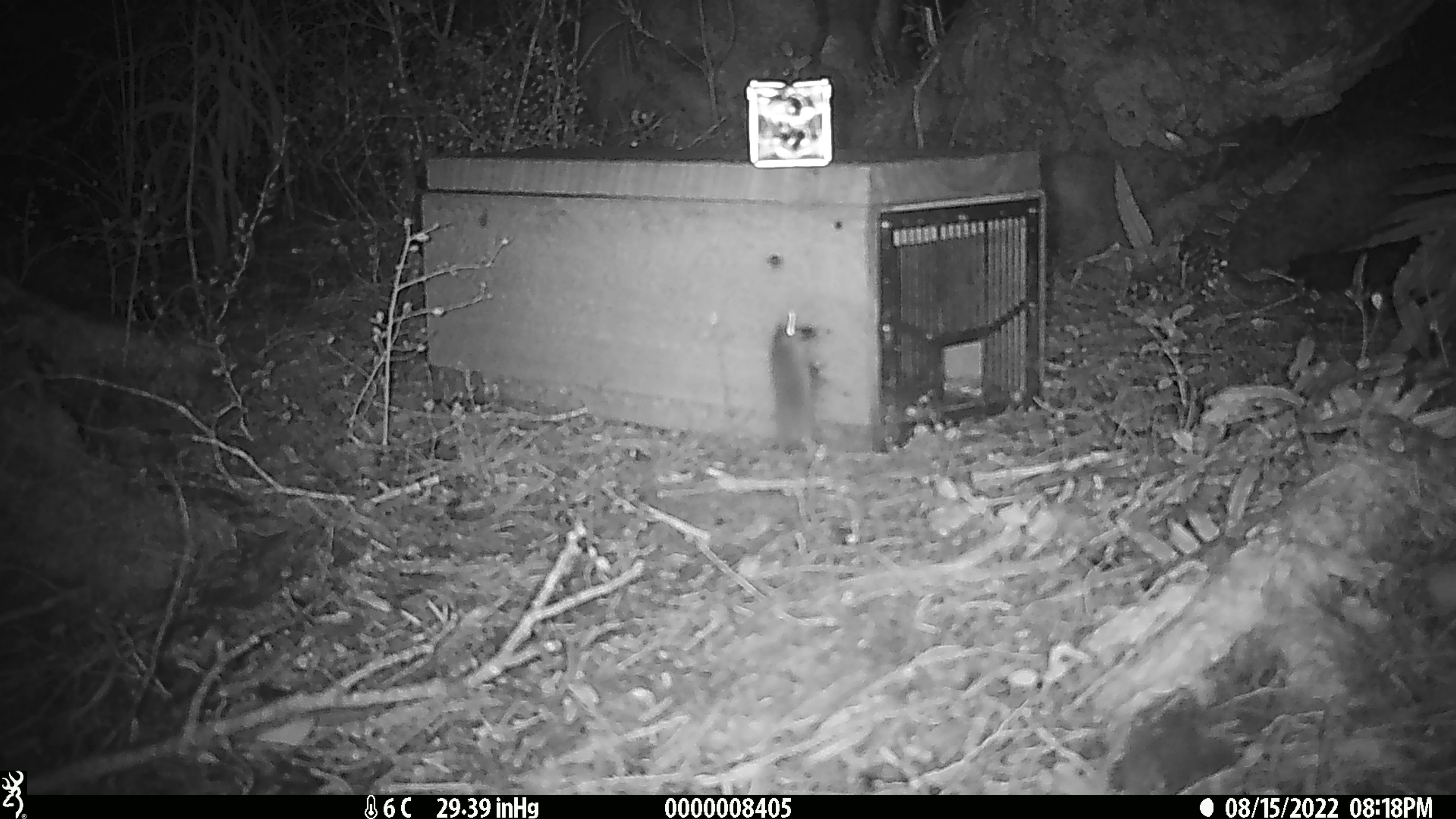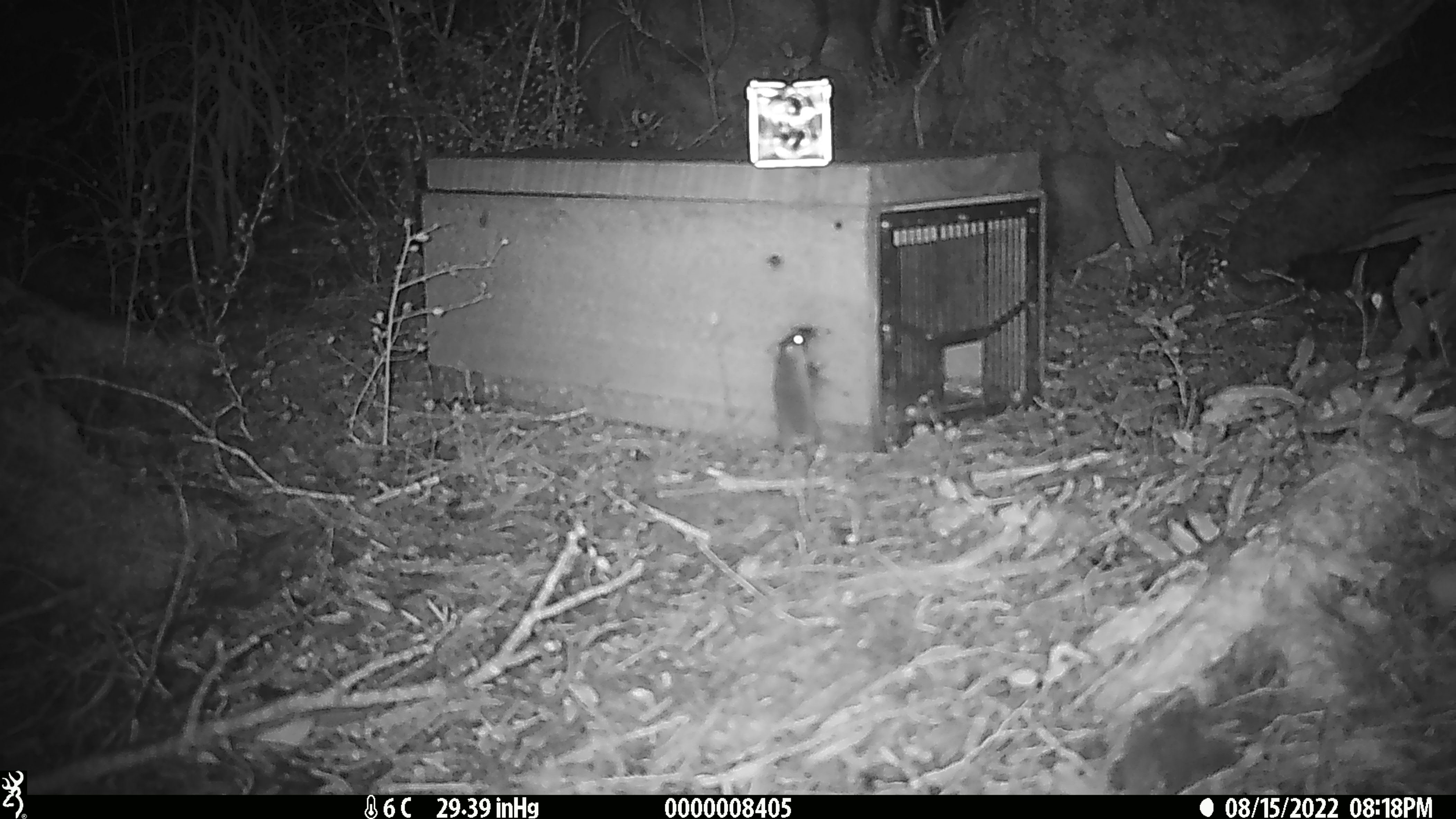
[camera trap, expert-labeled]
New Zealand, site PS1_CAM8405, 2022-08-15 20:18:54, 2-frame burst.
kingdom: Animalia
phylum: Chordata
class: Mammalia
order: Rodentia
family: Muridae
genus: Mus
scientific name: Mus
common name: mouse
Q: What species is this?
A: Mouse (Mus).